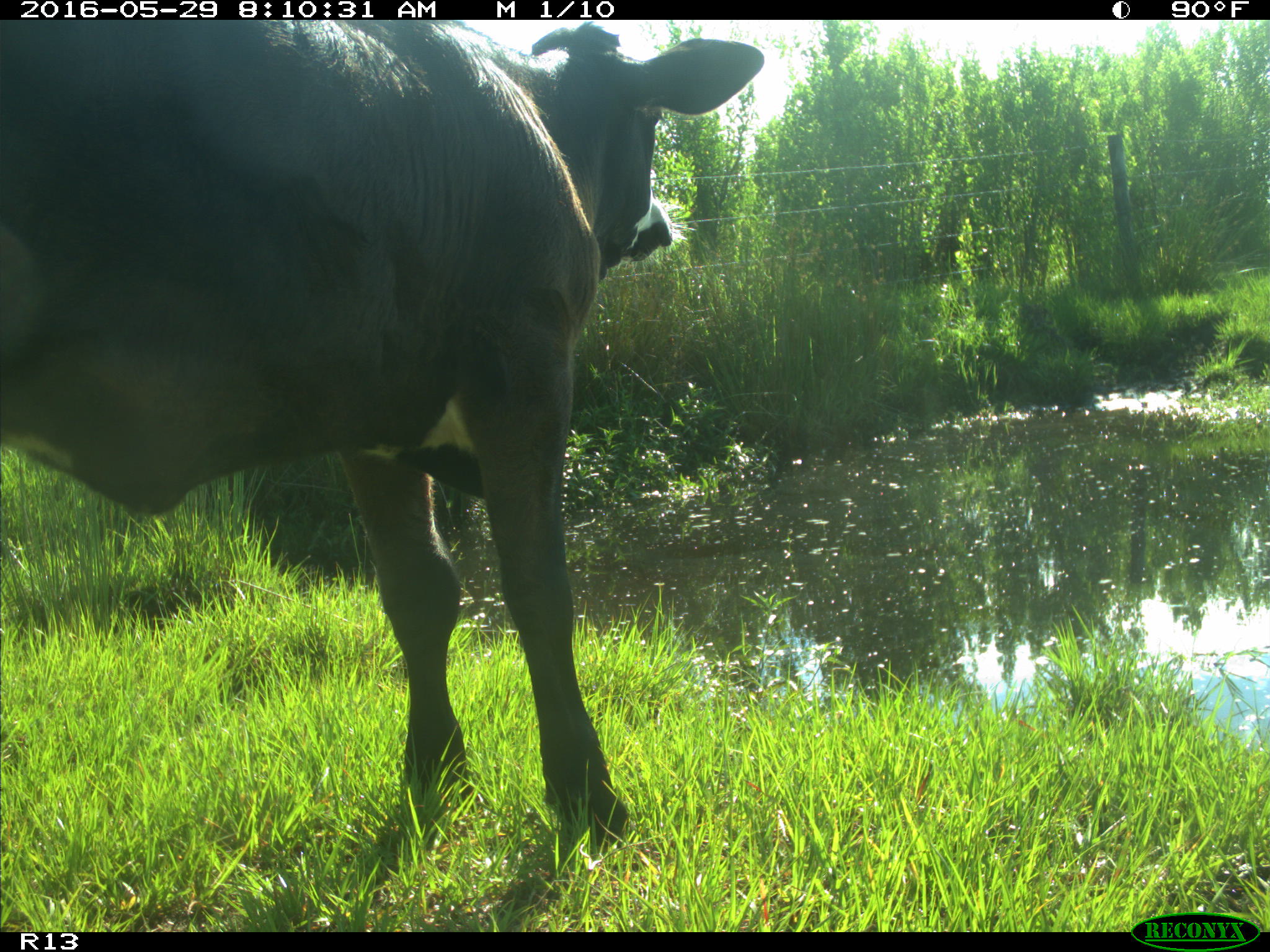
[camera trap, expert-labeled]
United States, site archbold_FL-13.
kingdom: Animalia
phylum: Chordata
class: Mammalia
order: Artiodactyla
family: Bovidae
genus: Bos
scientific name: Bos taurus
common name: domestic cow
Bos taurus (domestic cow).